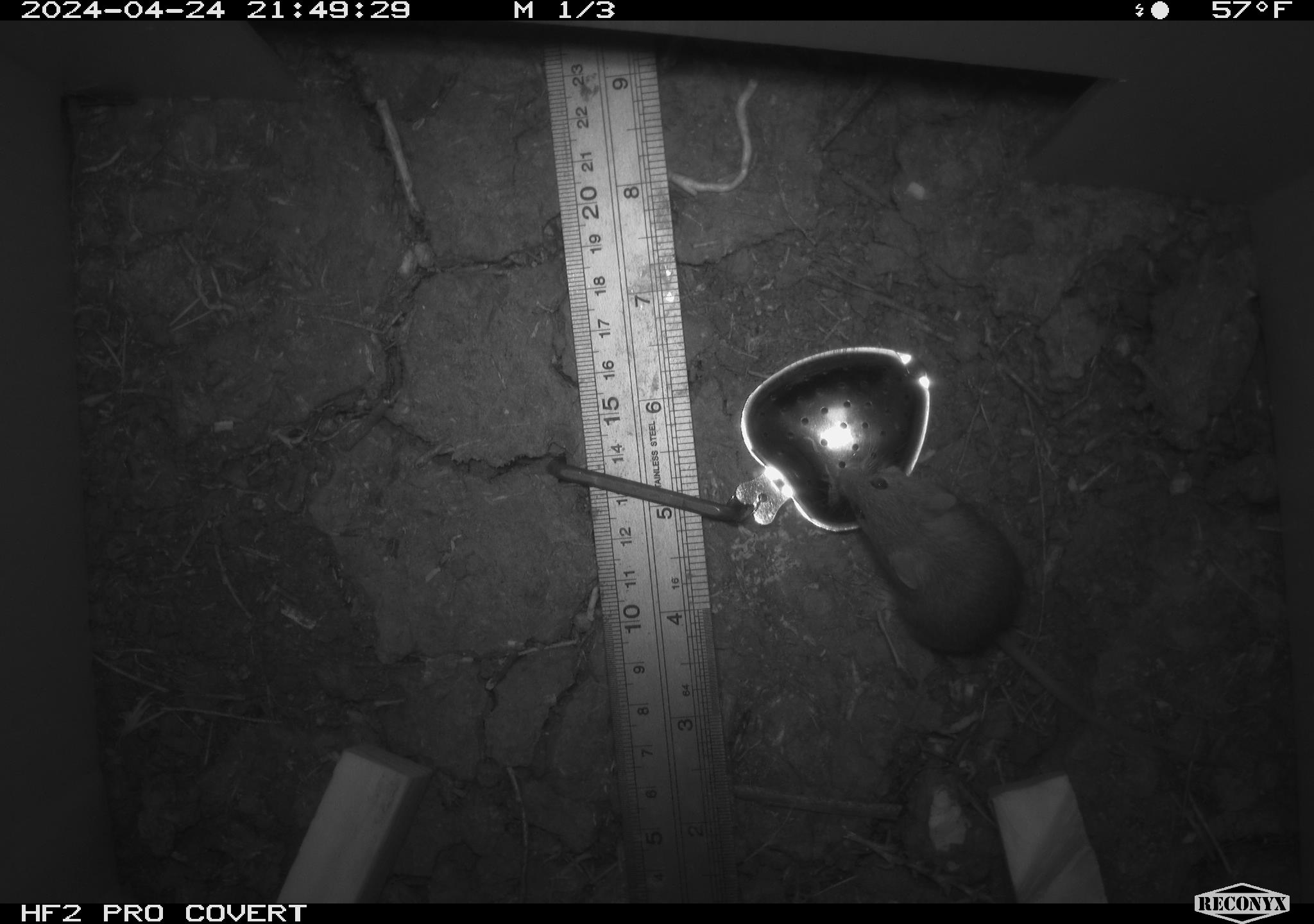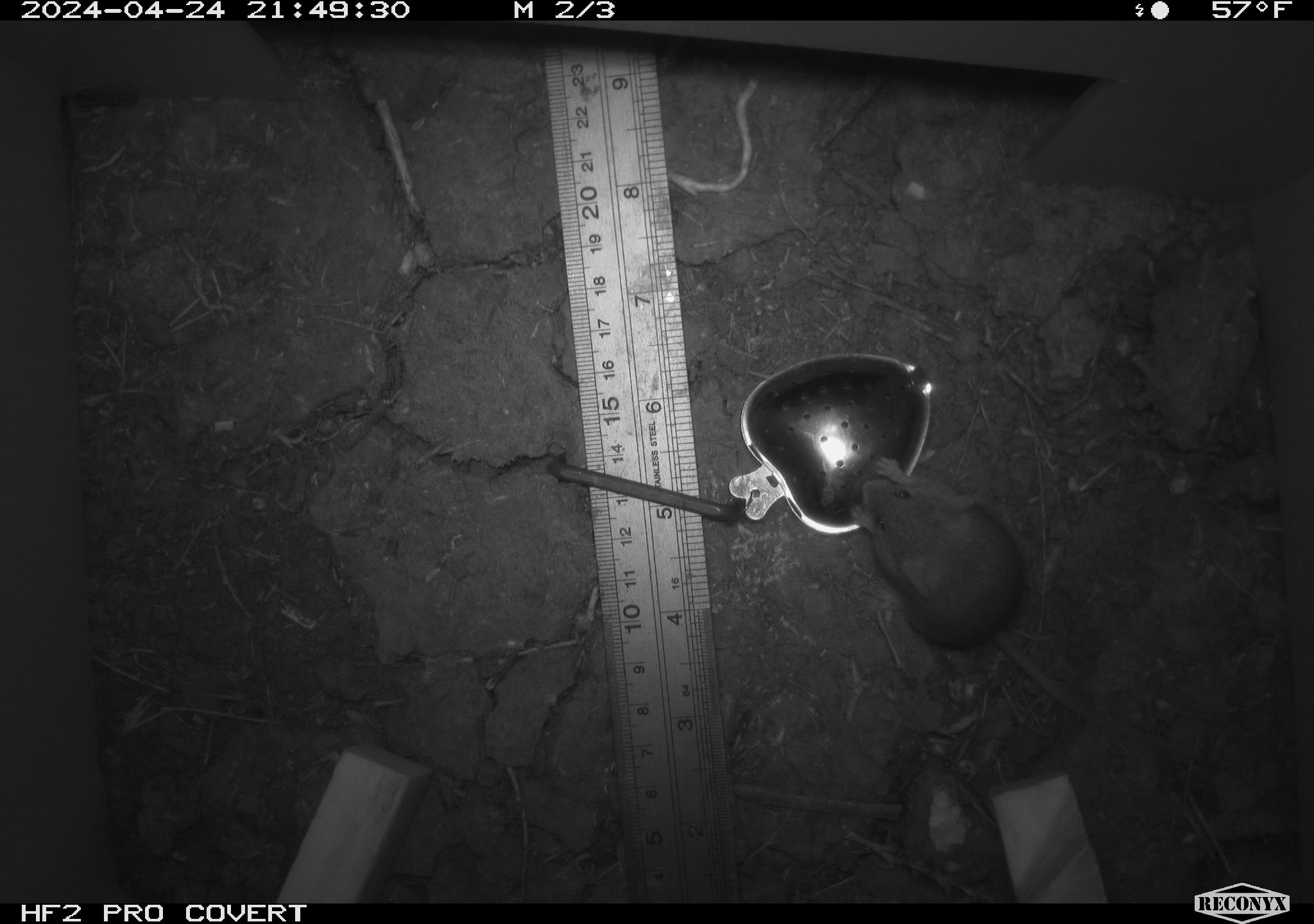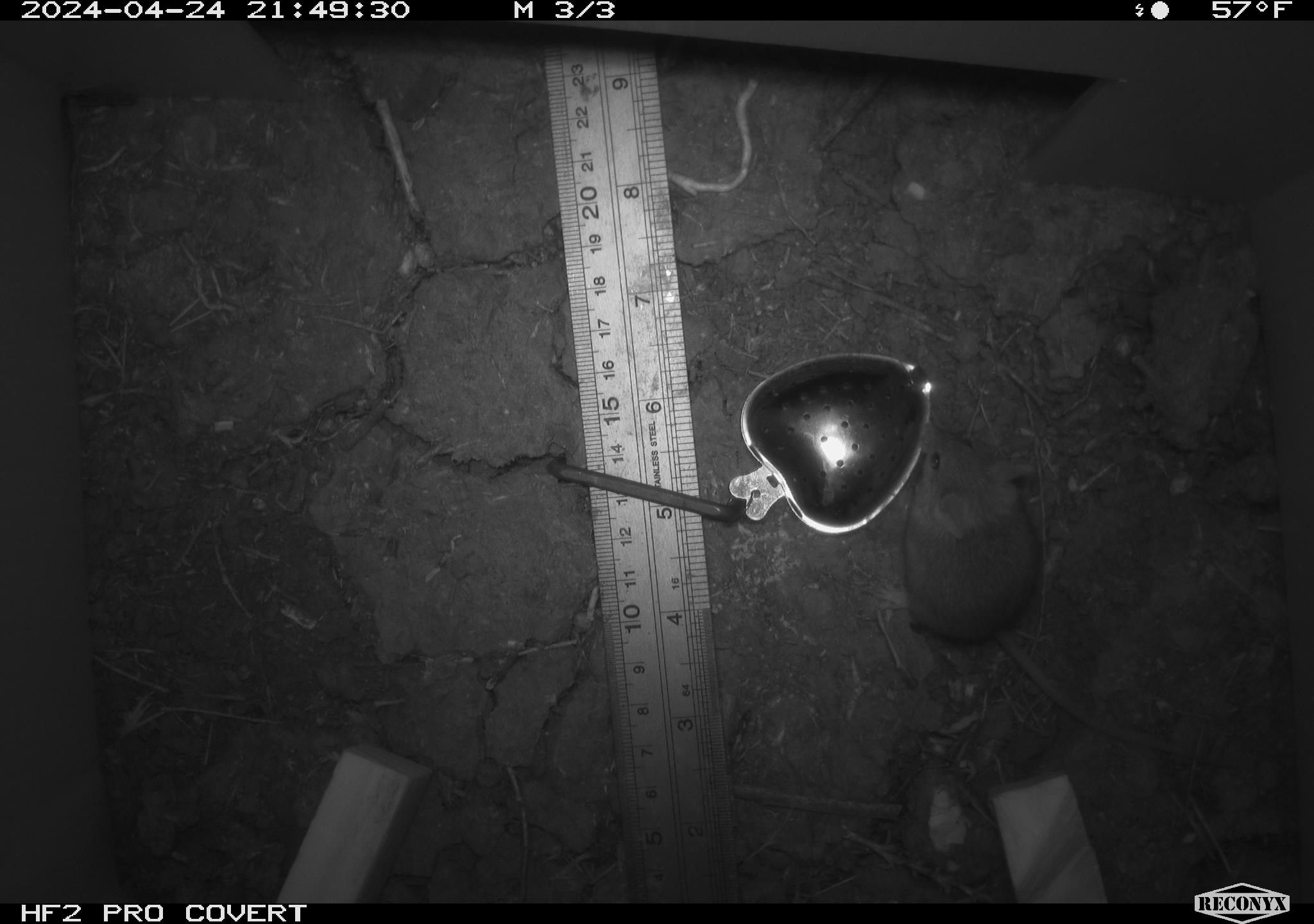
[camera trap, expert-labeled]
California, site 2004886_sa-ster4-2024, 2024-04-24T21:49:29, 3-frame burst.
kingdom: Animalia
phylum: Chordata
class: Mammalia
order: Rodentia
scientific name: Rodentia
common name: mouse species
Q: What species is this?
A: Mouse species (Rodentia).